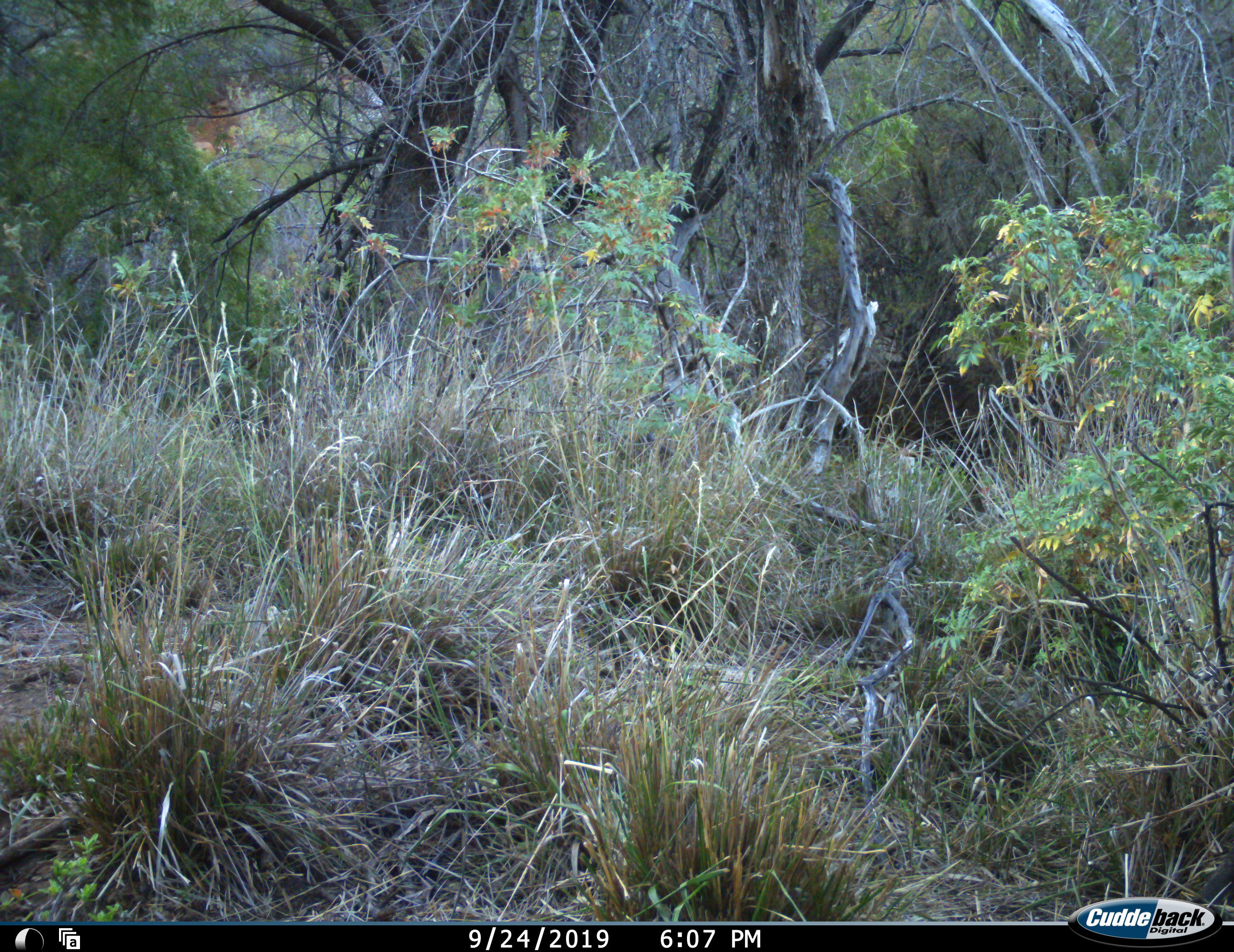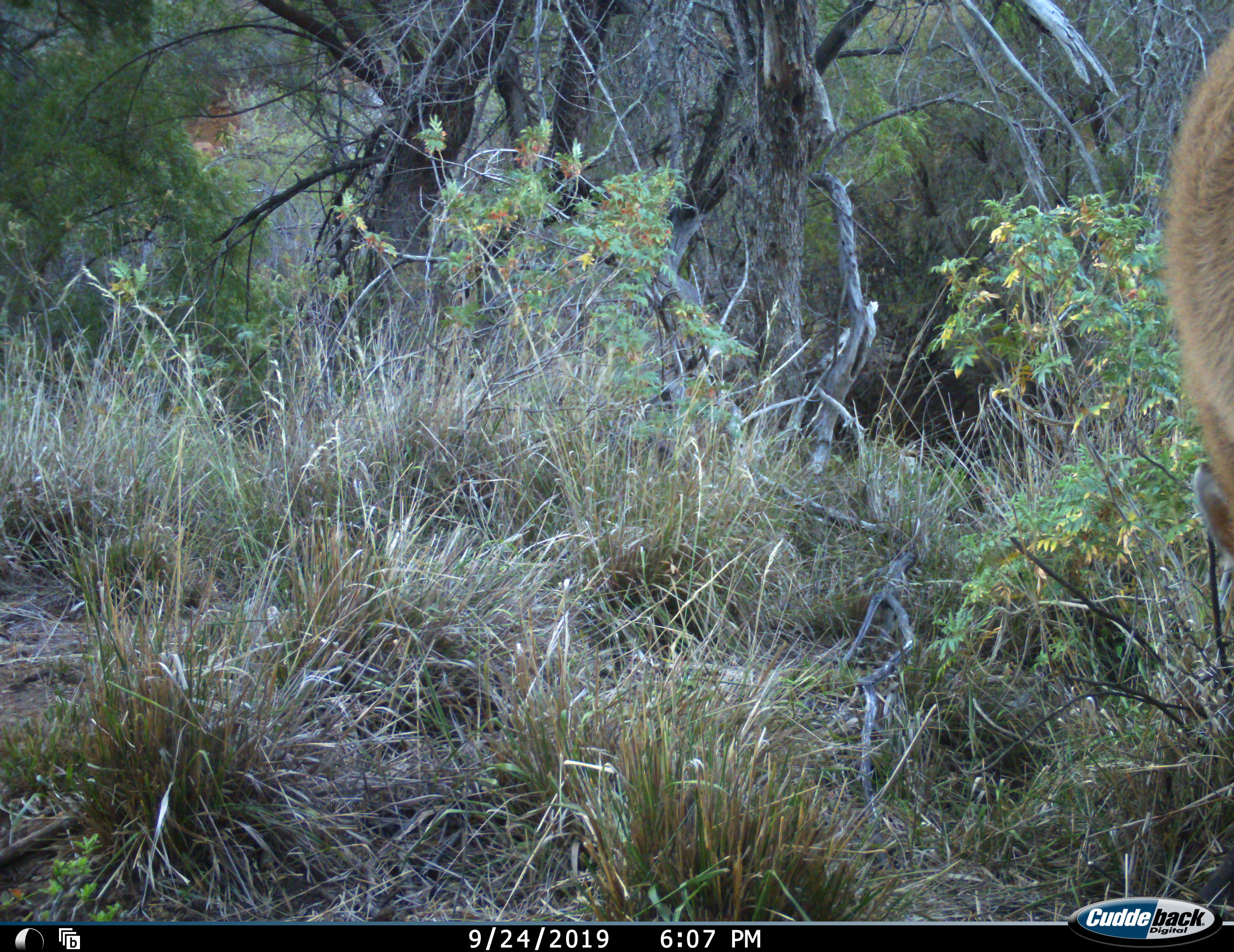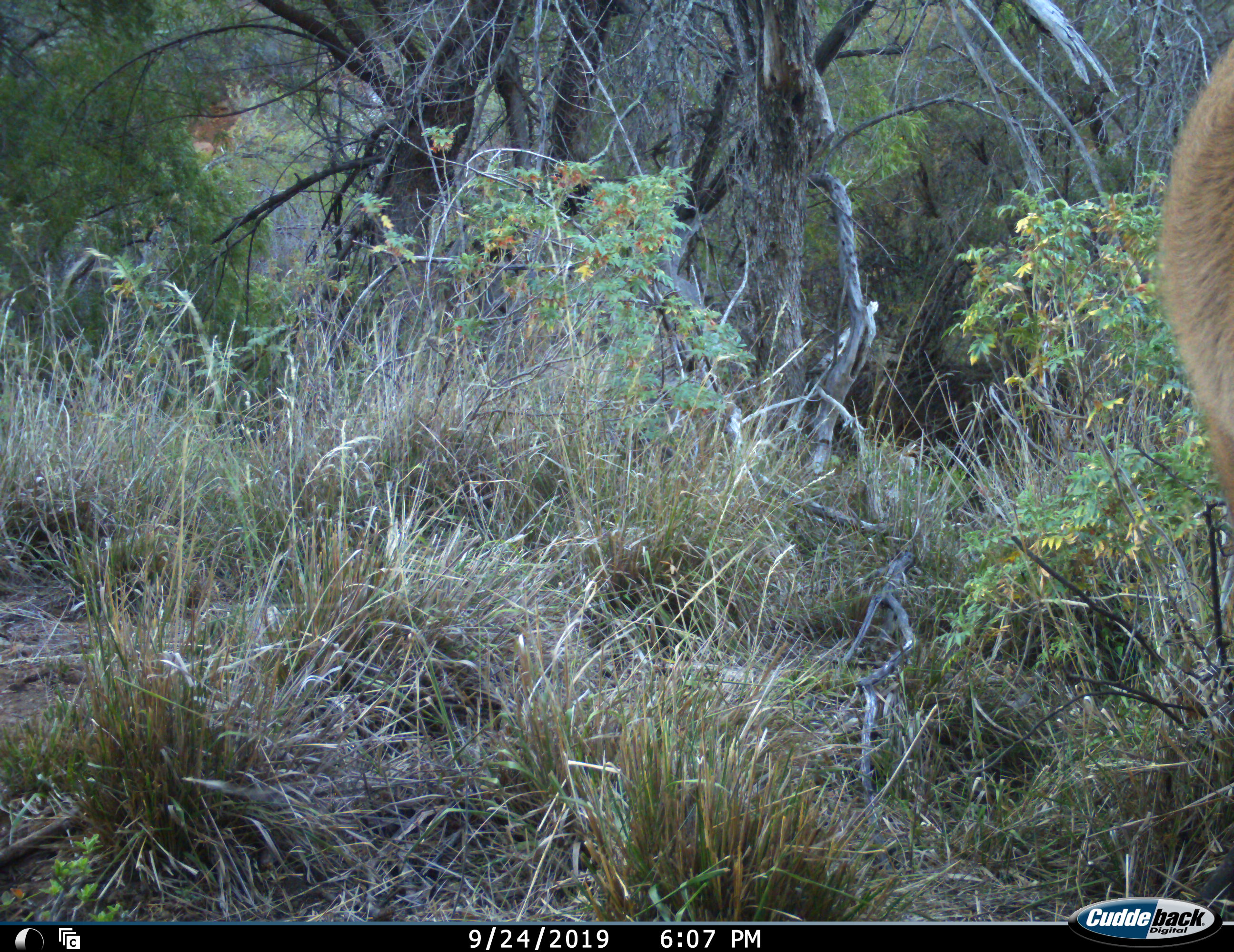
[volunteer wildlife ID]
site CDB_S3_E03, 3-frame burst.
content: unidentified animal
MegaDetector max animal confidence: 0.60